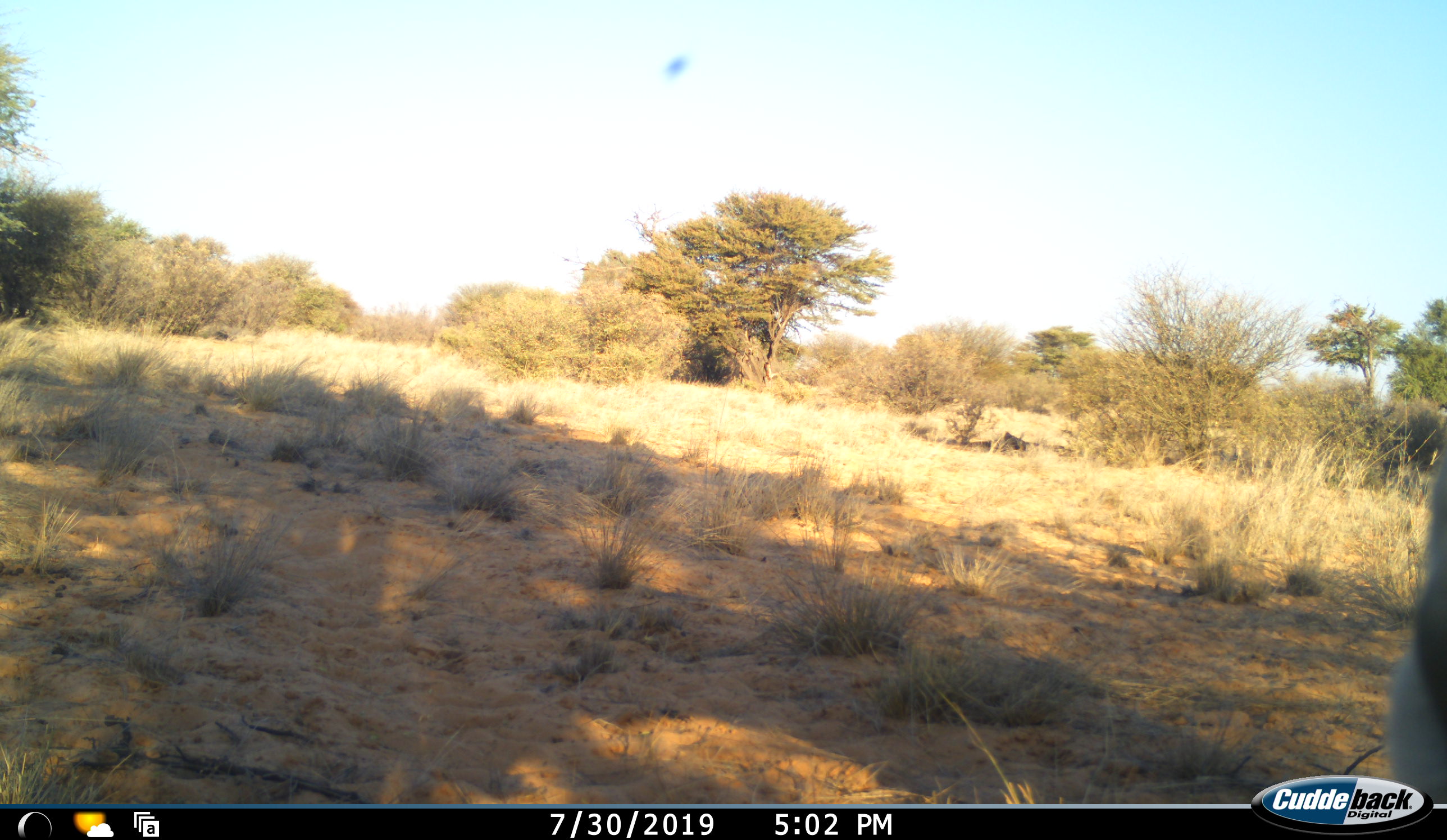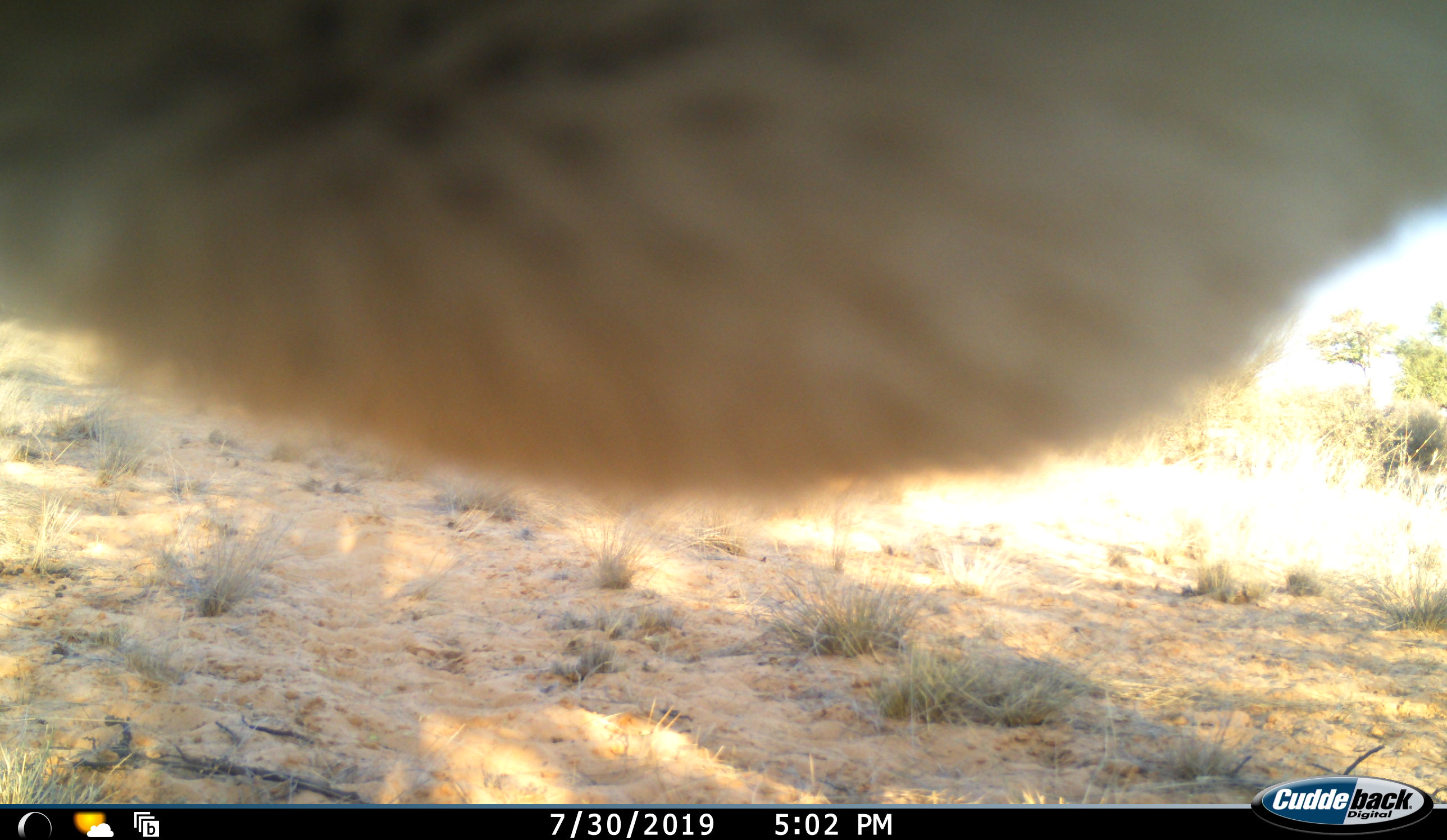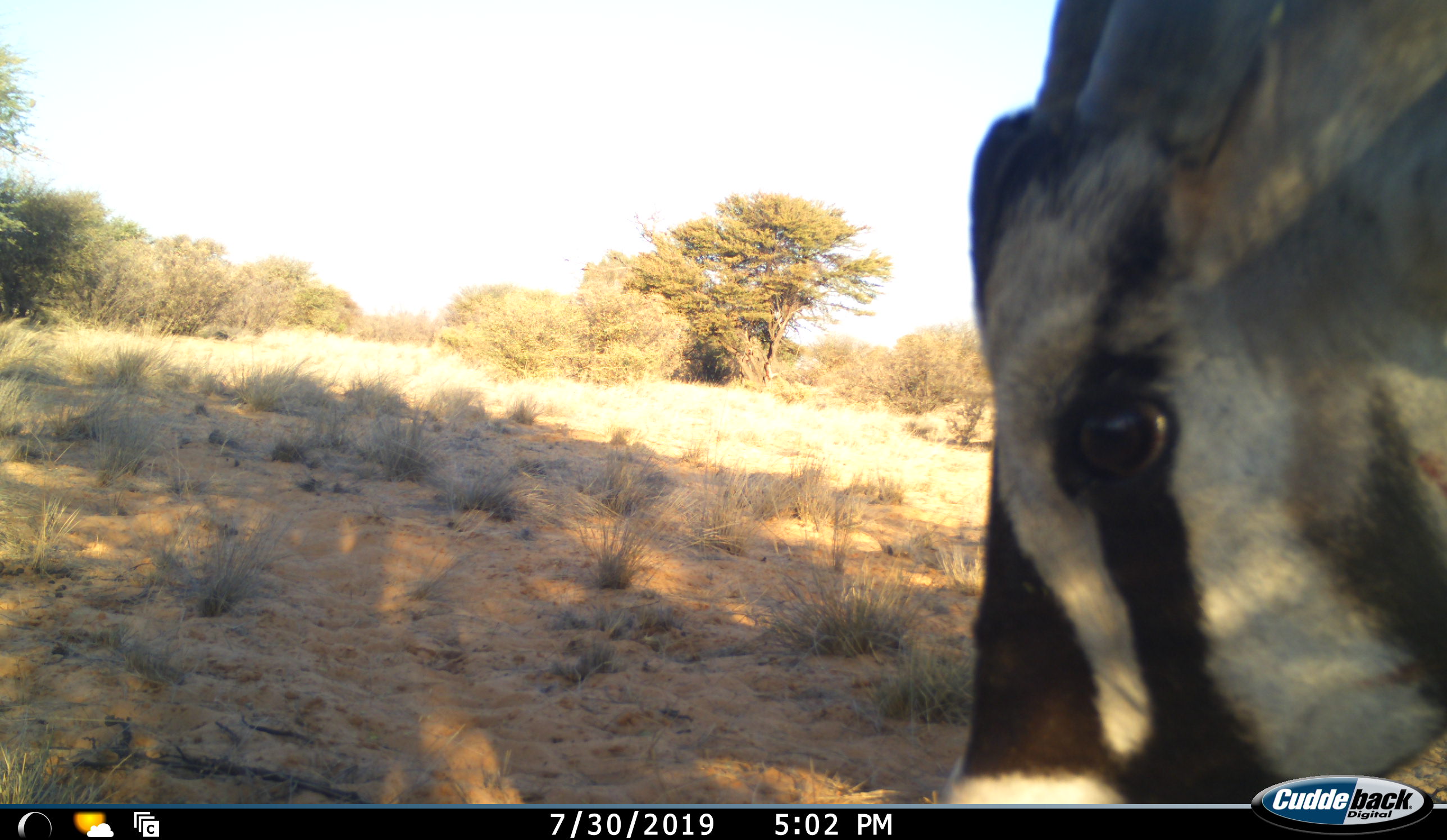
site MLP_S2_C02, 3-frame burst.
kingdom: Animalia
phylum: Chordata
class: Mammalia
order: Artiodactyla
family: Bovidae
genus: Oryx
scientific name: Oryx gazella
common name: gemsbok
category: oryx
Oryx (gemsbok) (Oryx gazella), count 1. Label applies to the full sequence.